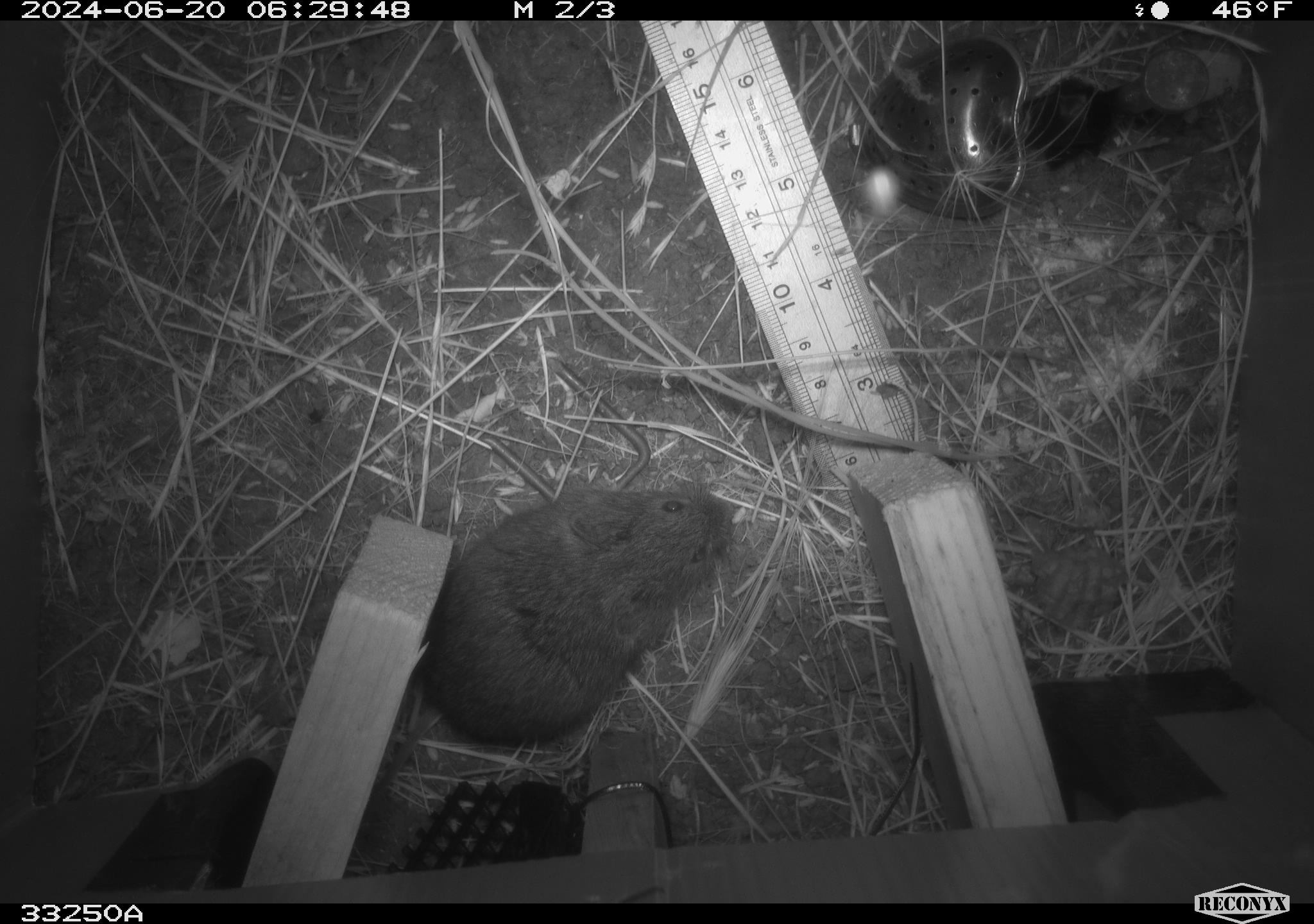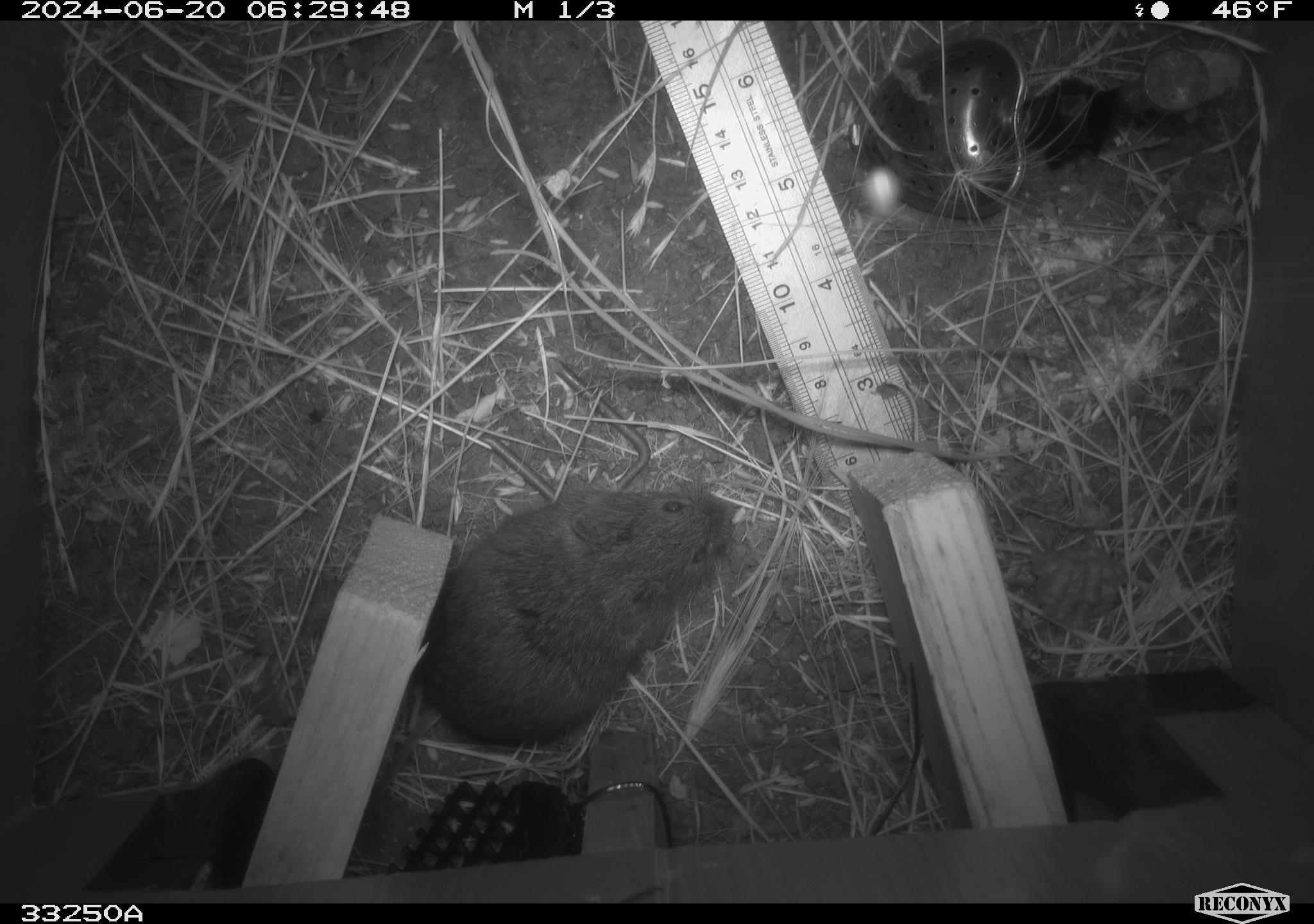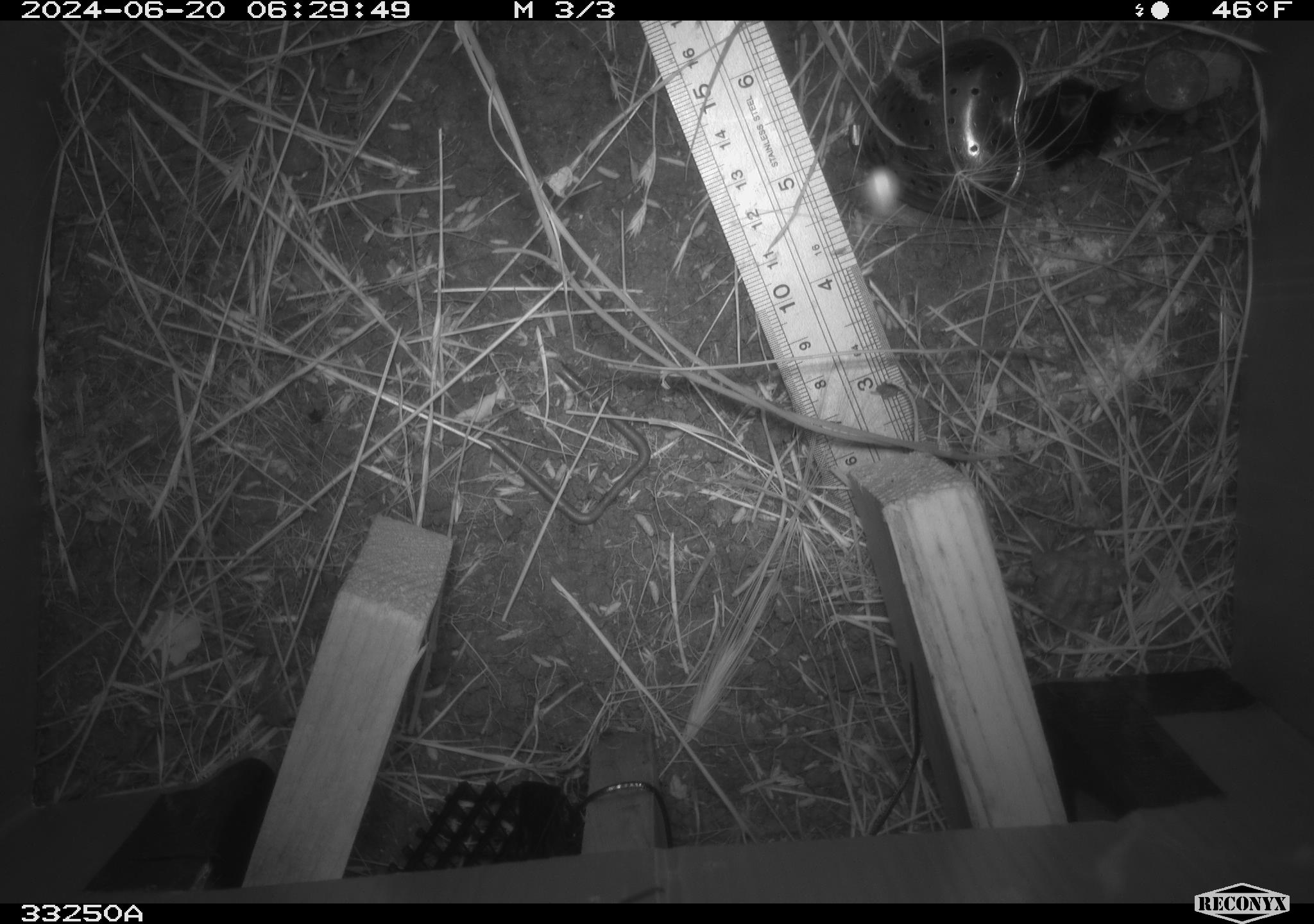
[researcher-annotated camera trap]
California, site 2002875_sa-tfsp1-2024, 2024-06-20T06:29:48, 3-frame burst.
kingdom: Animalia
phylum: Chordata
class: Mammalia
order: Rodentia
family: Cricetidae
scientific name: Arvicolinae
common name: voles, lemmings, and muskrats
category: arvicolinae subfamily